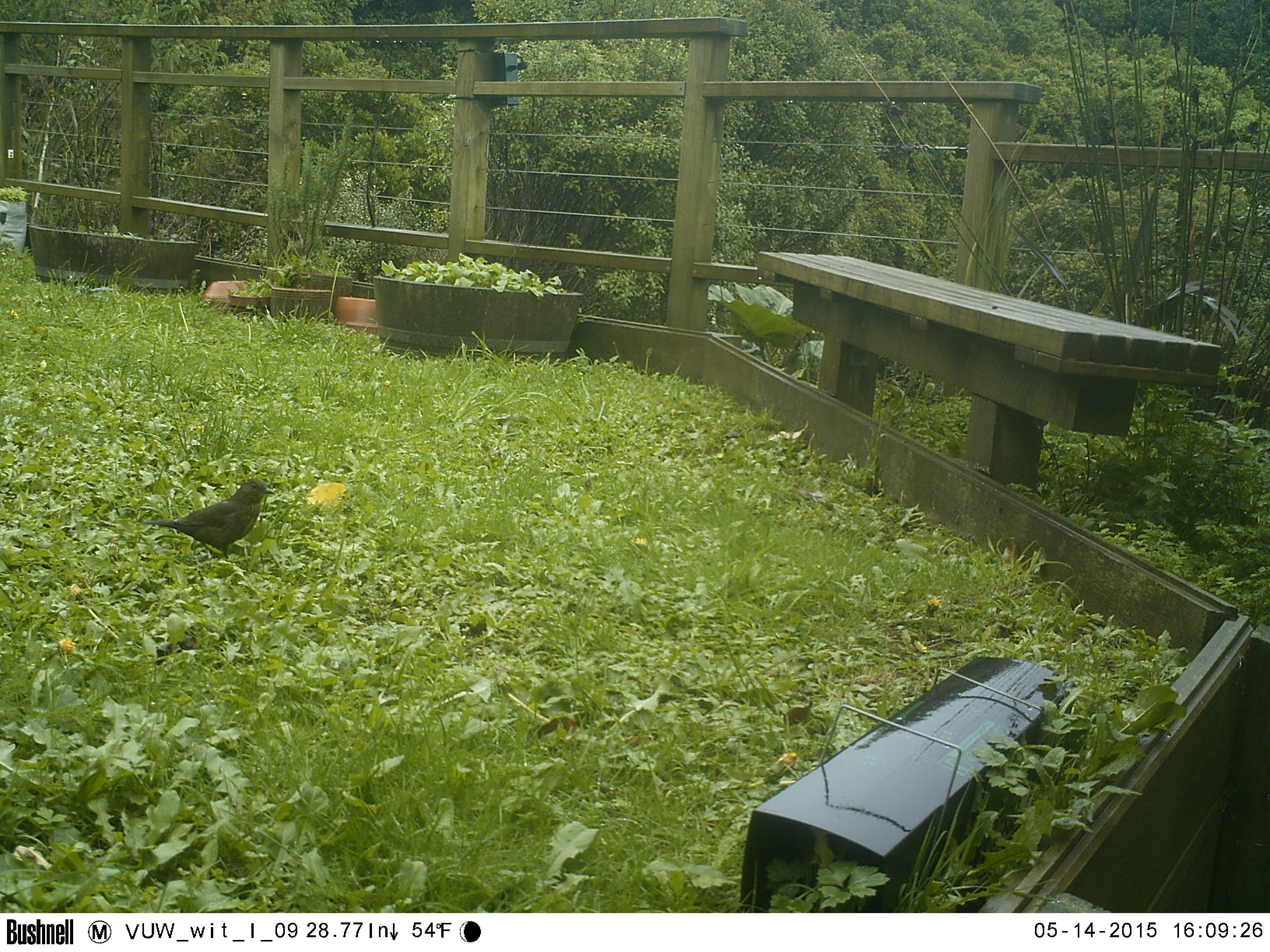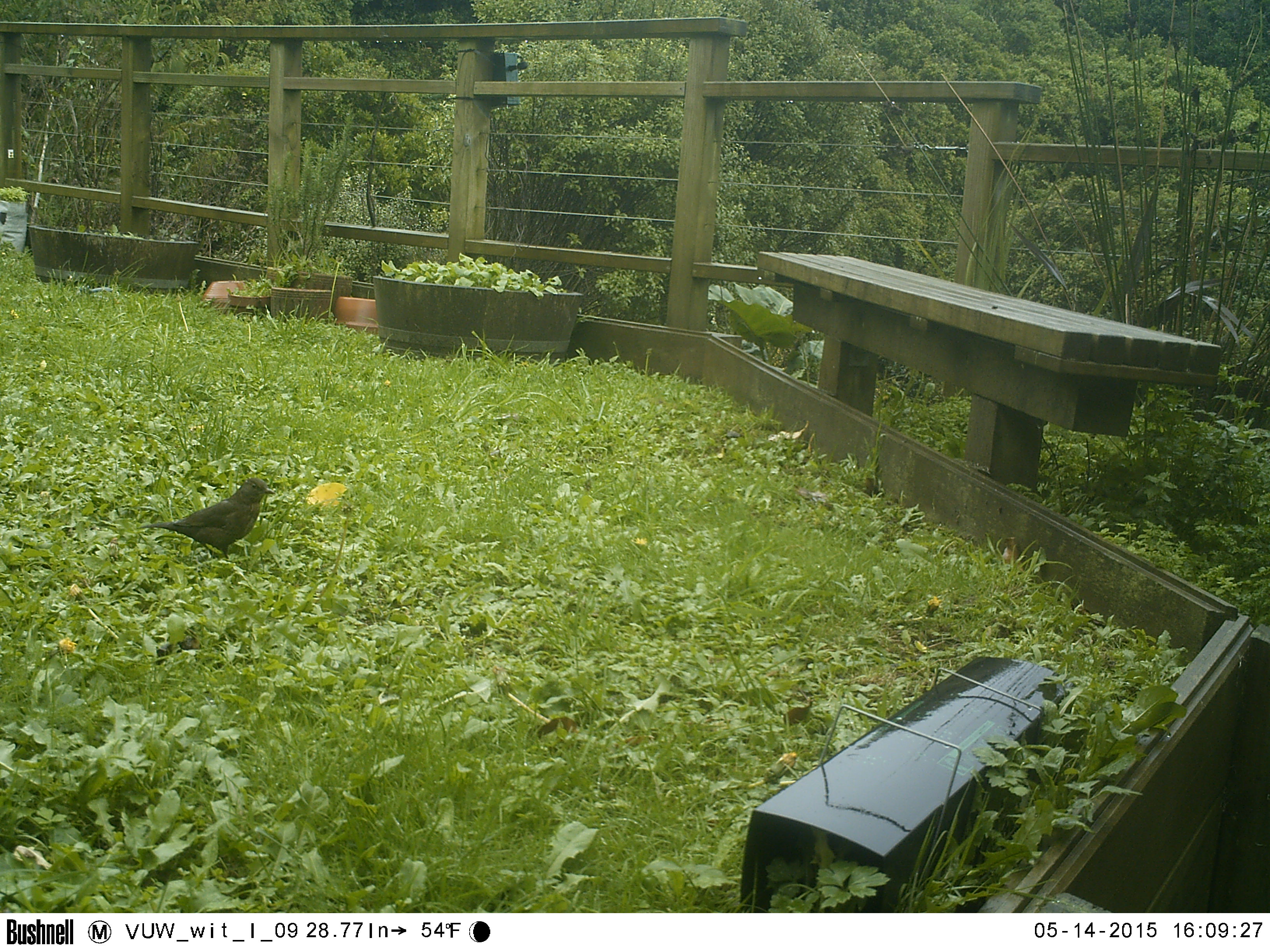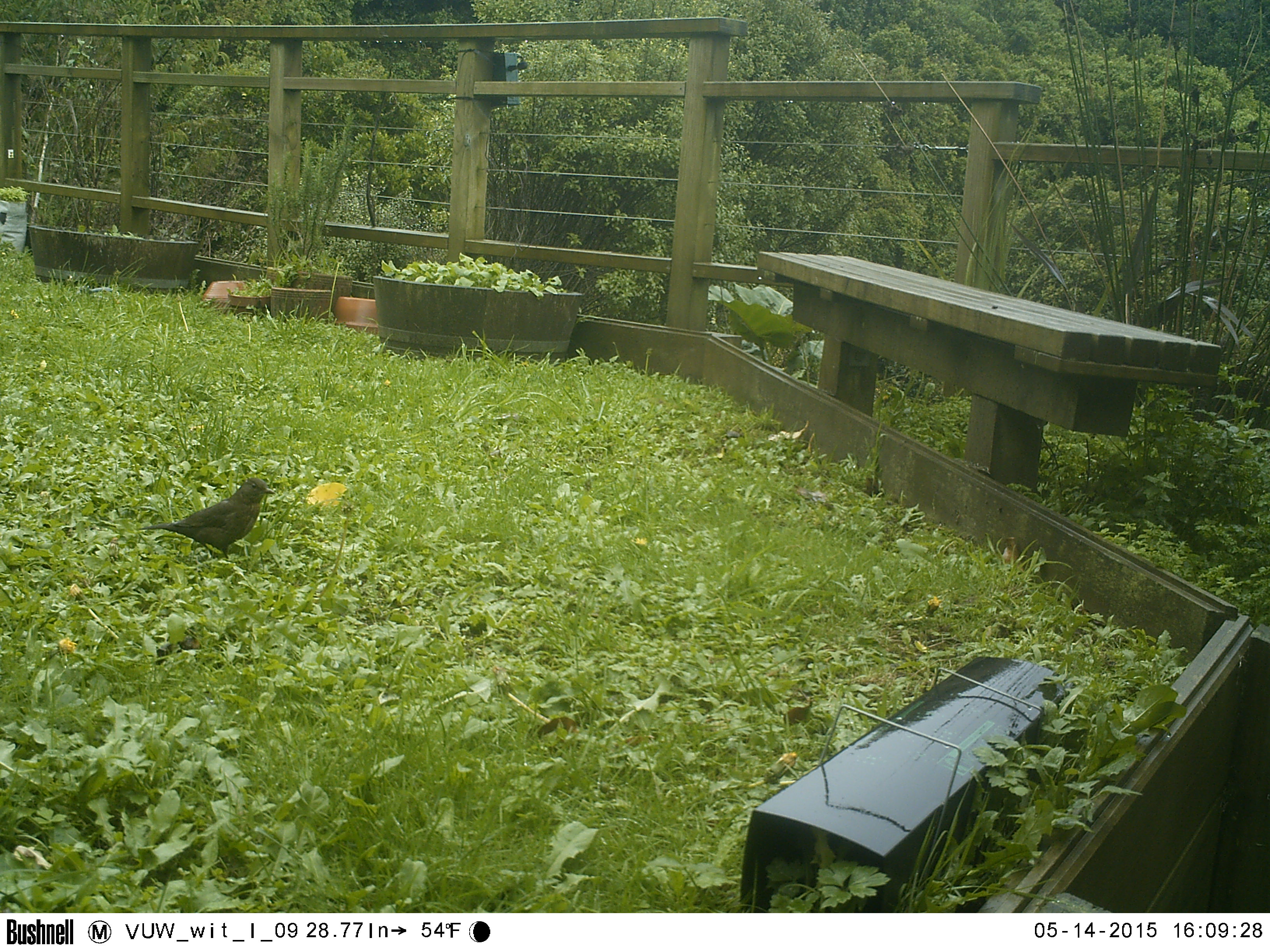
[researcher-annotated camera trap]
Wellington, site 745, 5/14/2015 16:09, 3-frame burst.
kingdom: Animalia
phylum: Chordata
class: Aves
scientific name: Aves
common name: bird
Bird (Aves).